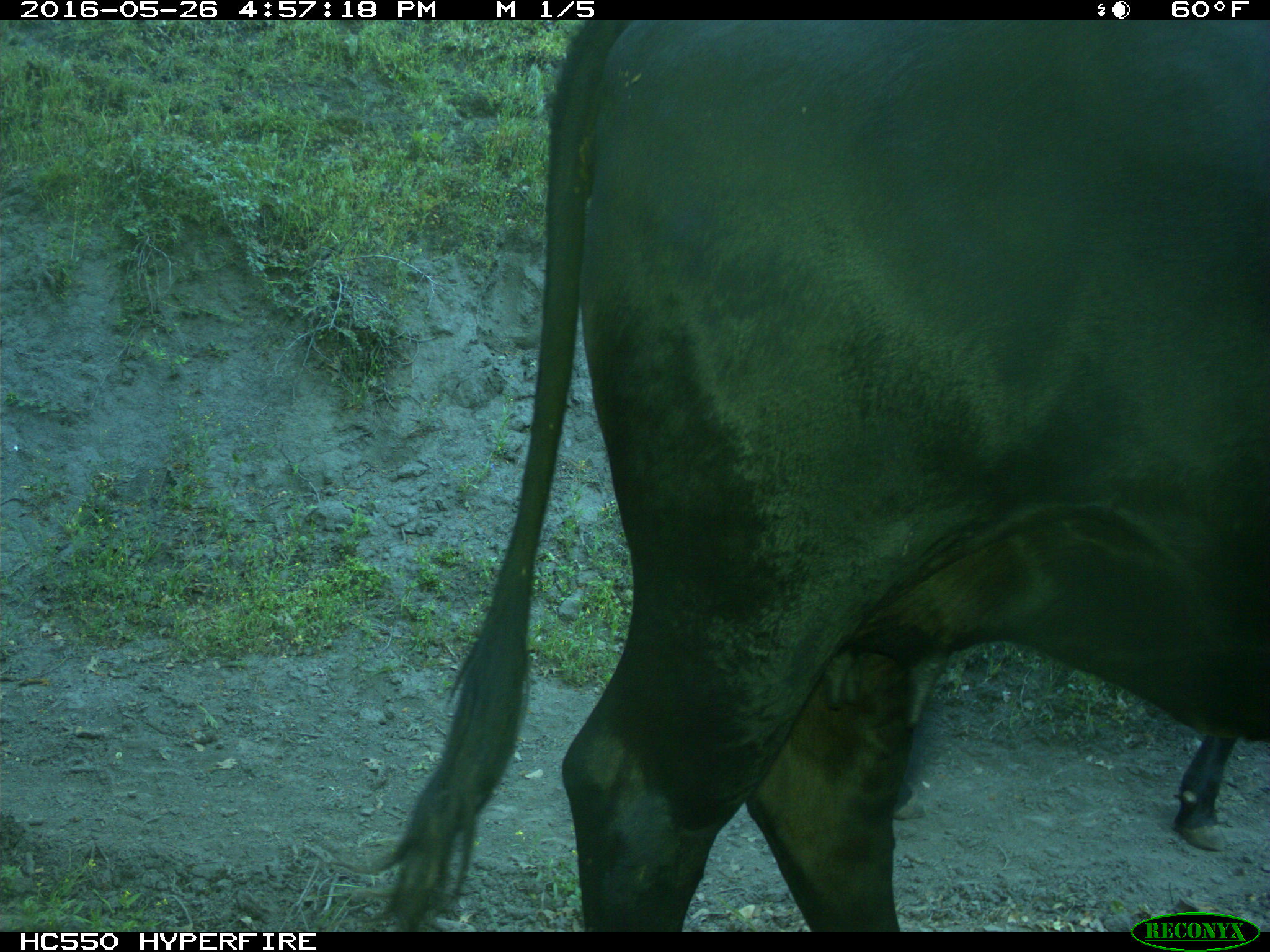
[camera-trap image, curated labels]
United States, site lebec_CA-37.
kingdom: Animalia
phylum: Chordata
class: Mammalia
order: Artiodactyla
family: Bovidae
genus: Bos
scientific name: Bos taurus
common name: domestic cow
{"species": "Bos taurus (domestic cow)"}